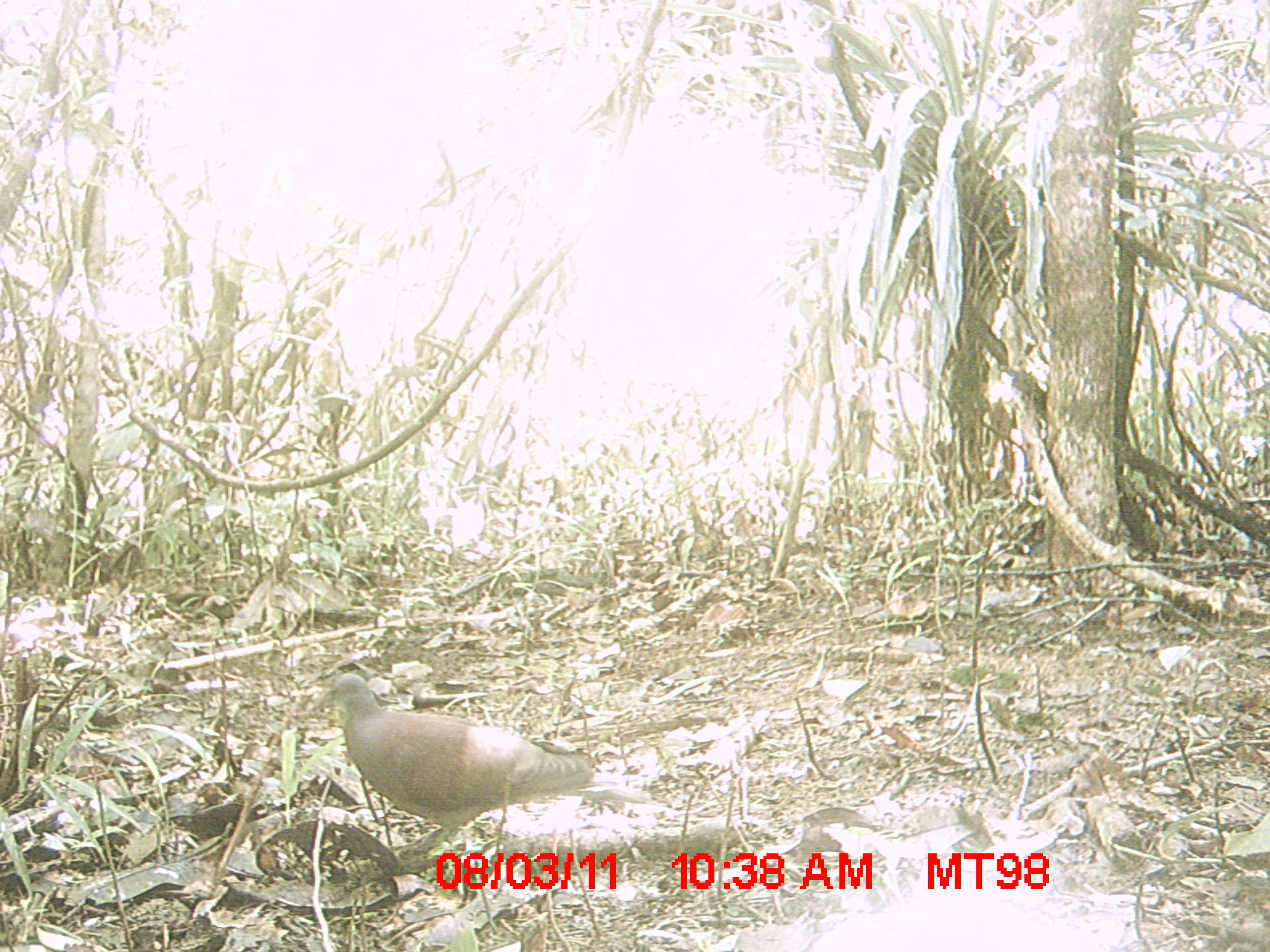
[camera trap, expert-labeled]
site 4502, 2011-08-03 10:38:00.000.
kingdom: Animalia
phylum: Chordata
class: Aves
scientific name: Aves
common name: bird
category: unknown bird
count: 1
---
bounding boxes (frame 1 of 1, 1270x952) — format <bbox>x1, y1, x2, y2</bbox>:
unknown bird: <bbox>307, 671, 652, 864</bbox>